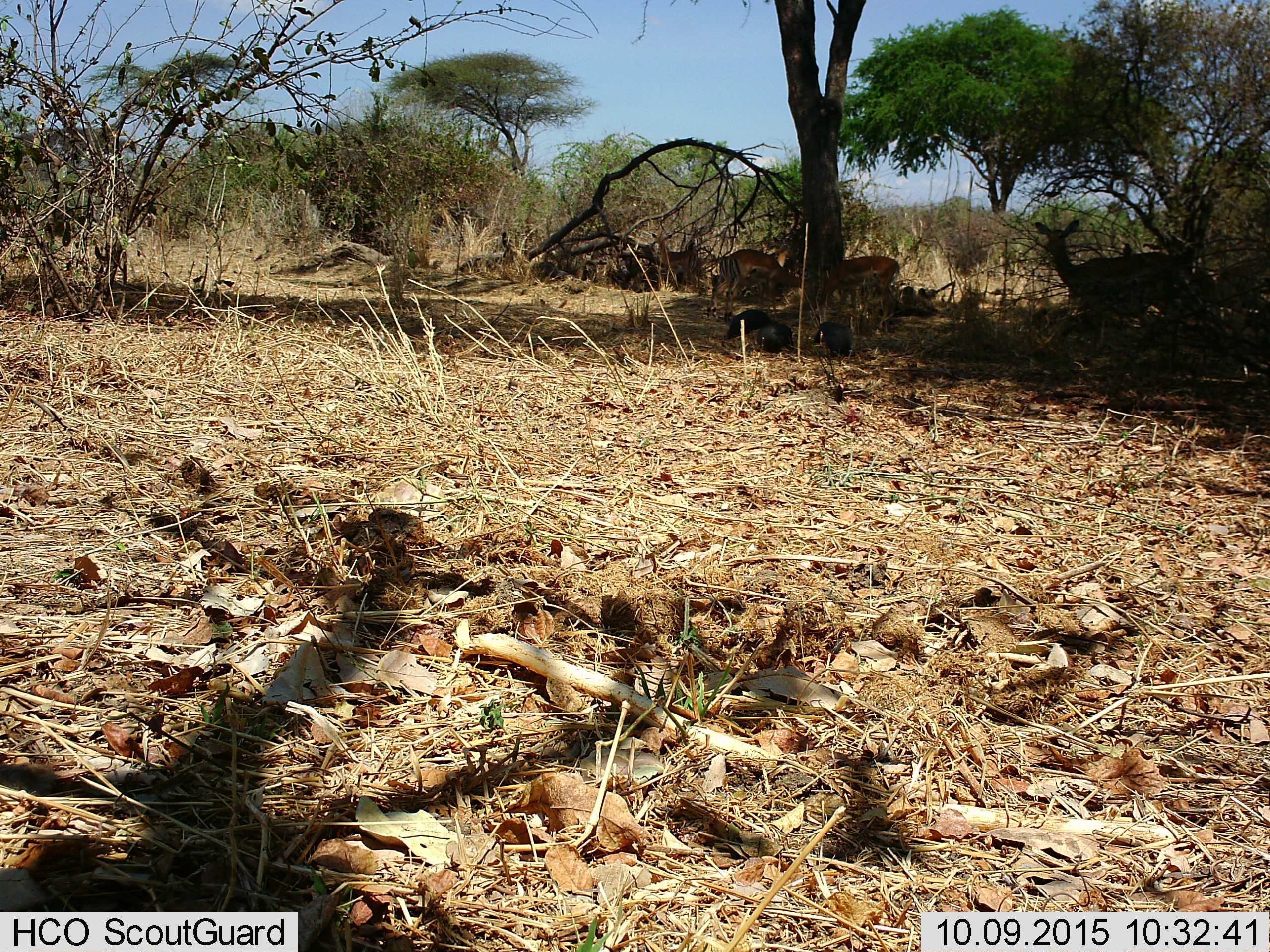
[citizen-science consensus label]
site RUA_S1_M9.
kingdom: Animalia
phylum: Chordata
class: Aves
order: Galliformes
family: Numididae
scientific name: Numididae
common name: guineafowl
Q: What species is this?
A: Guineafowl (Numididae).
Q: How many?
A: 3.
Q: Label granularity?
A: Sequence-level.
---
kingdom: Animalia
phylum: Chordata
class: Mammalia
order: Artiodactyla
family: Bovidae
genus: Aepyceros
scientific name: Aepyceros melampus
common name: impala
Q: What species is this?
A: Impala (Aepyceros melampus).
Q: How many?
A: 5.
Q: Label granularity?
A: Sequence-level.